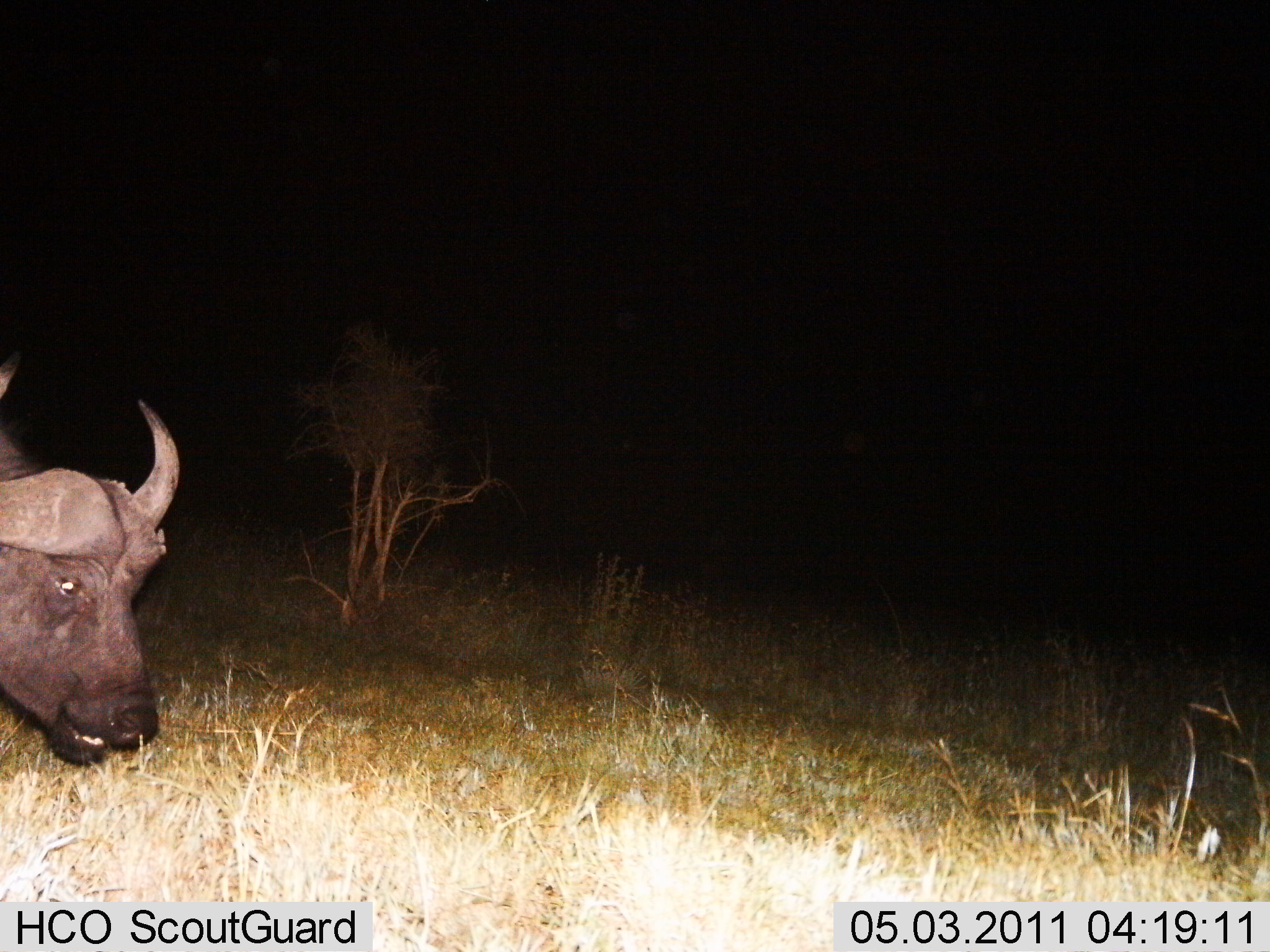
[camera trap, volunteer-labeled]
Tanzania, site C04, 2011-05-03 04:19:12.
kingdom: Animalia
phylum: Chordata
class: Mammalia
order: Artiodactyla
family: Bovidae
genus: Syncerus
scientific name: Syncerus caffer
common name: cape buffalo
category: buffalo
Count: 1.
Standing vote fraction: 15%.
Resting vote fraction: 0%.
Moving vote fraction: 38%.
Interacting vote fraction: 0%.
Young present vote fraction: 0%.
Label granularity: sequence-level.